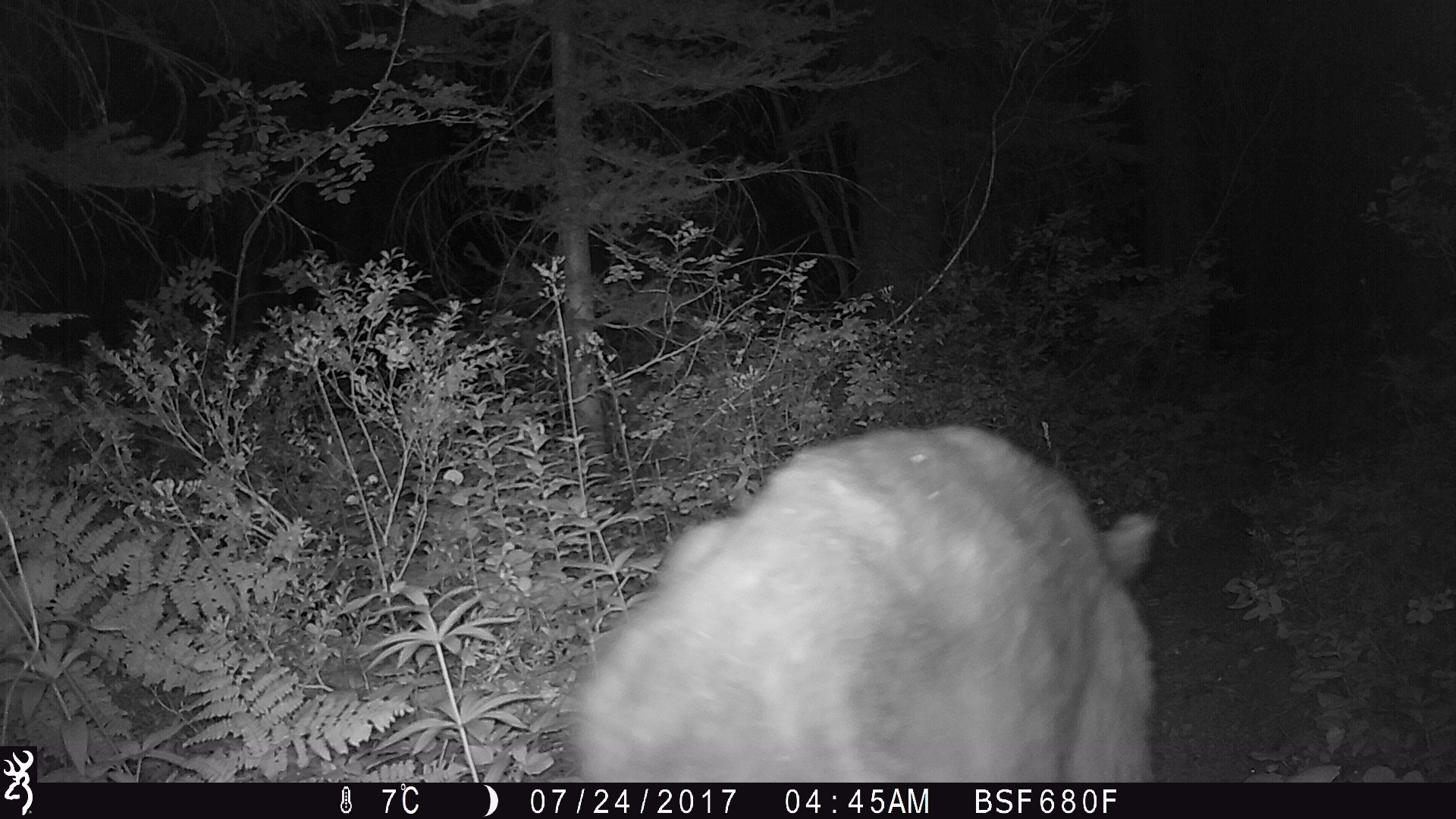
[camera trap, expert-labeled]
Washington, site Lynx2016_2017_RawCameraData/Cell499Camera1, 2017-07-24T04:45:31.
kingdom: Animalia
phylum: Chordata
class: Mammalia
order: Carnivora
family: Ursidae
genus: Ursus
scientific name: Ursus americanus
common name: american black bear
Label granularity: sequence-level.